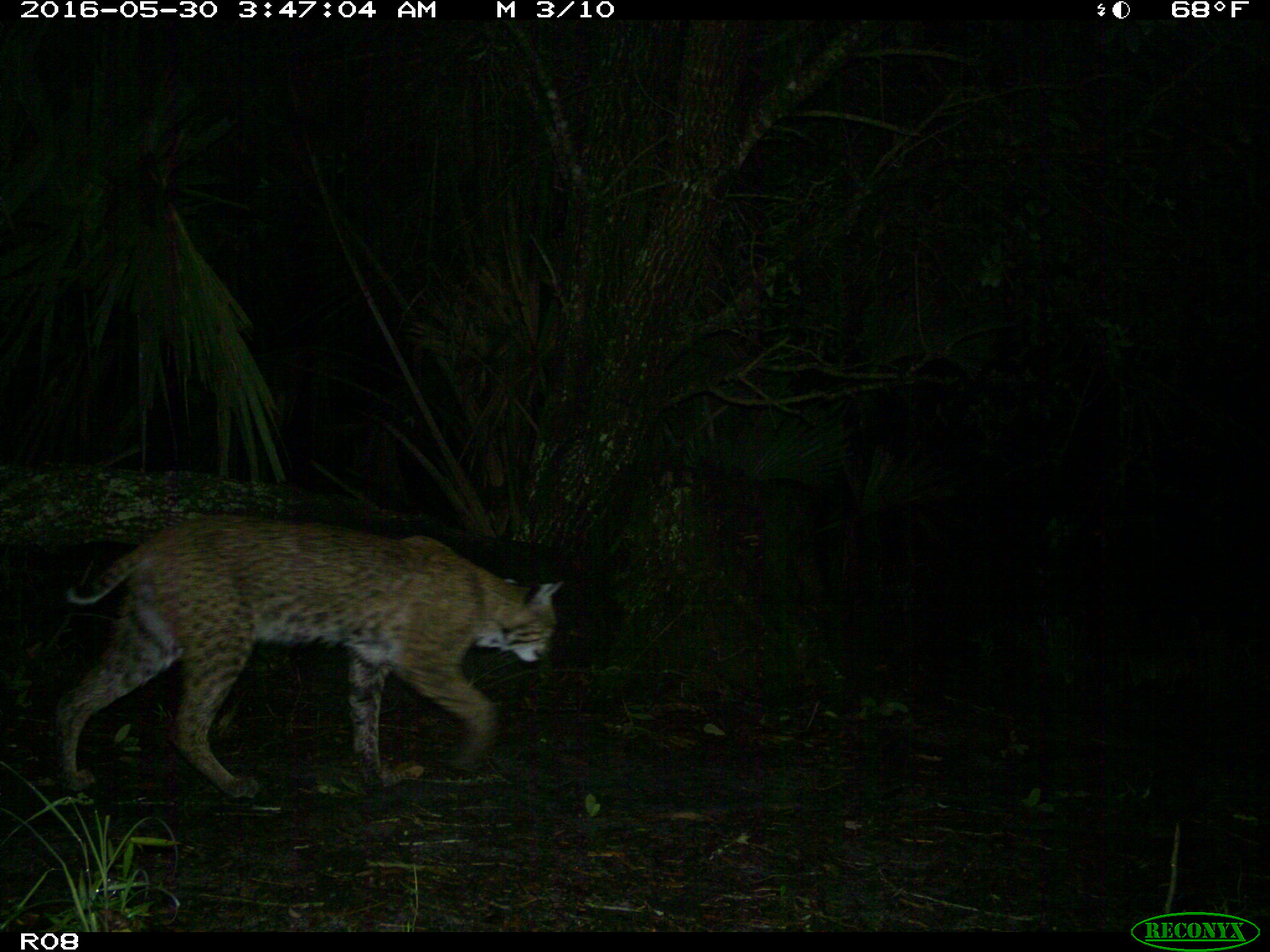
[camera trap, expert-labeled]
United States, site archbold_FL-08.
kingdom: Animalia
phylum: Chordata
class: Mammalia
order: Carnivora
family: Felidae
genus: Lynx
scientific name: Lynx rufus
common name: bobcat